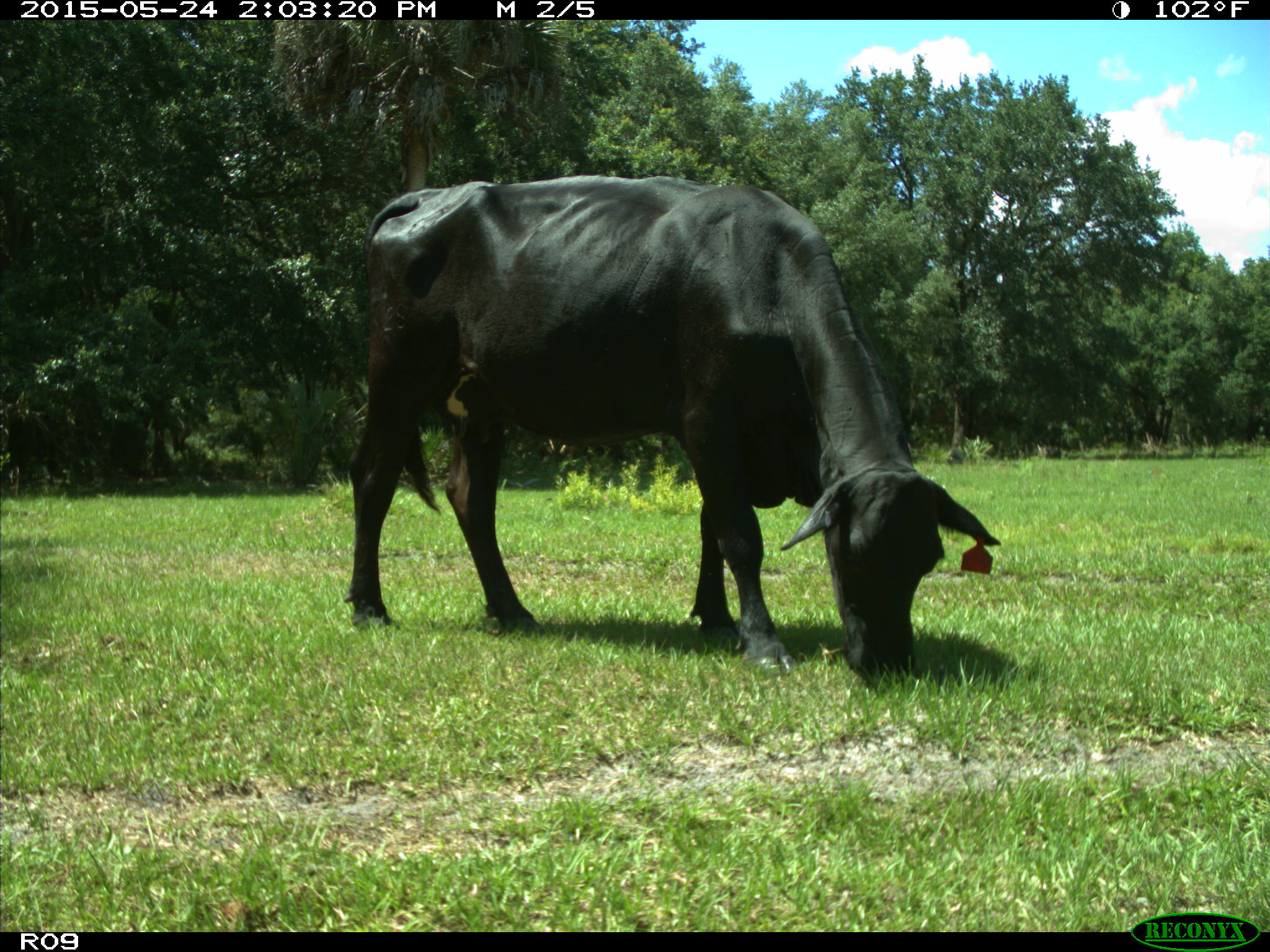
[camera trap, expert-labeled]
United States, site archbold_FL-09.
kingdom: Animalia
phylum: Chordata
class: Mammalia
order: Artiodactyla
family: Bovidae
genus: Bos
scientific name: Bos taurus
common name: domestic cow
Bos taurus (domestic cow).